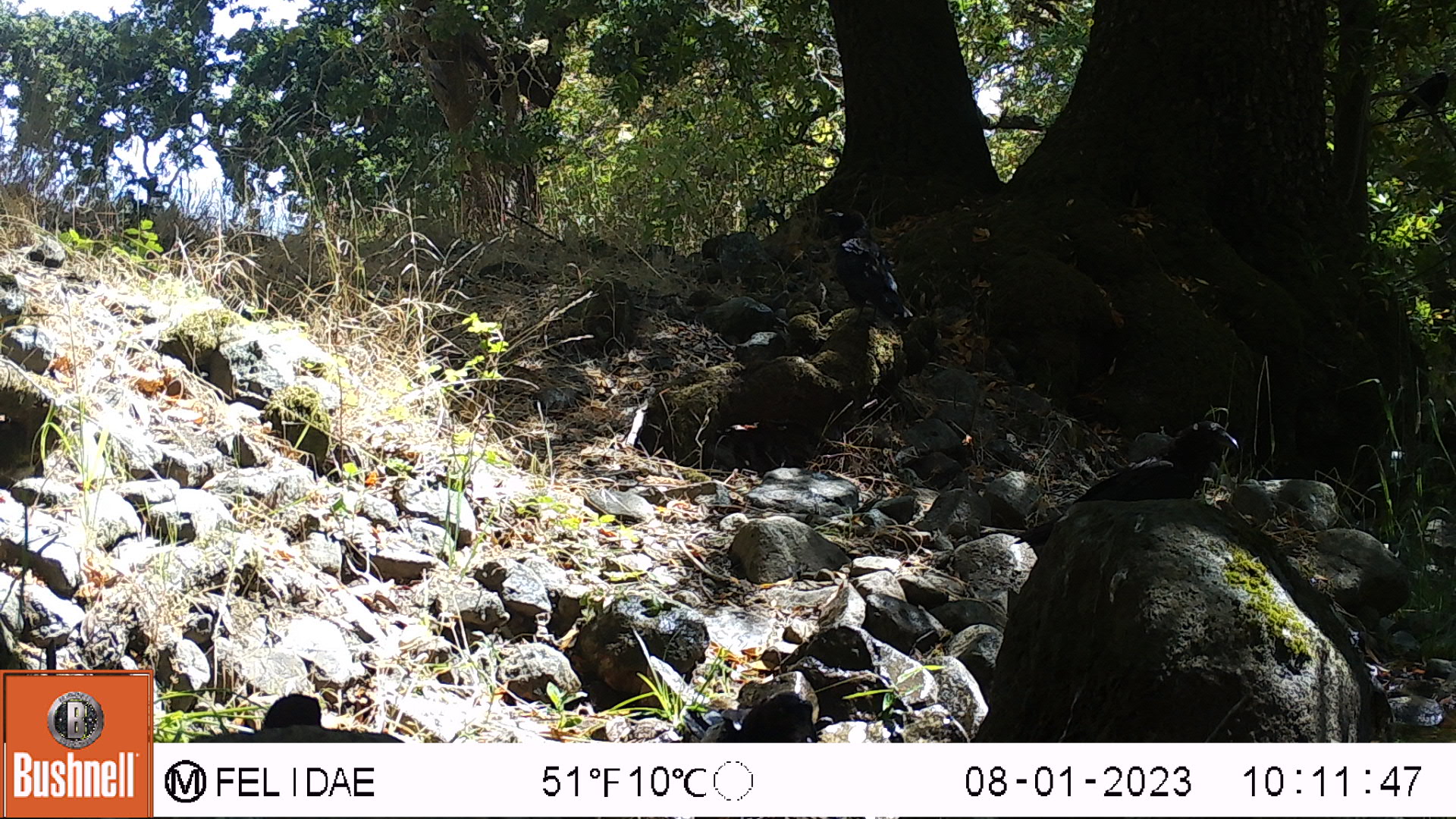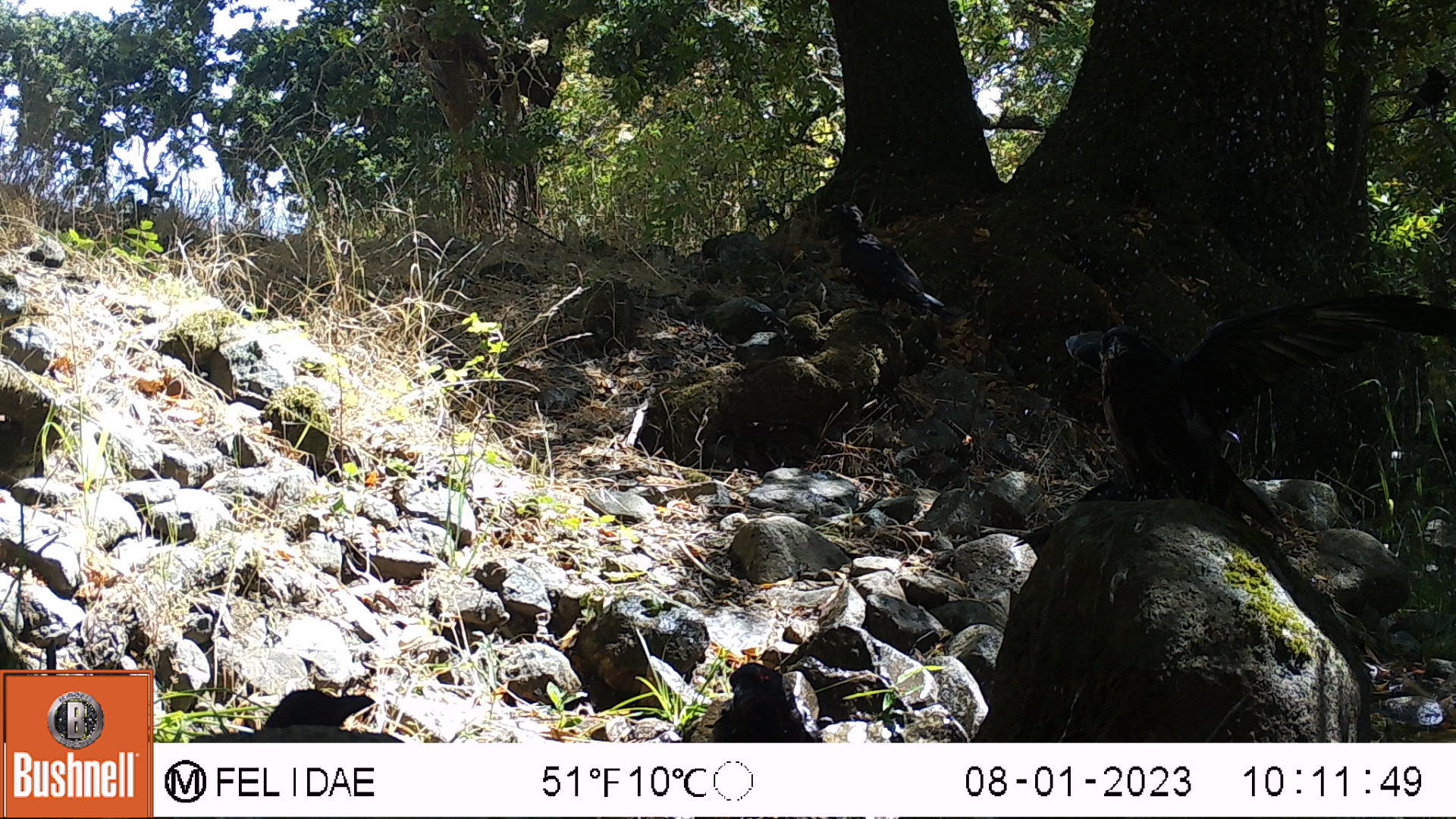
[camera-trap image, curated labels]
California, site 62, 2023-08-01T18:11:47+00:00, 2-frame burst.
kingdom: Animalia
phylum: Chordata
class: Aves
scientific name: Aves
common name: bird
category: unknown bird